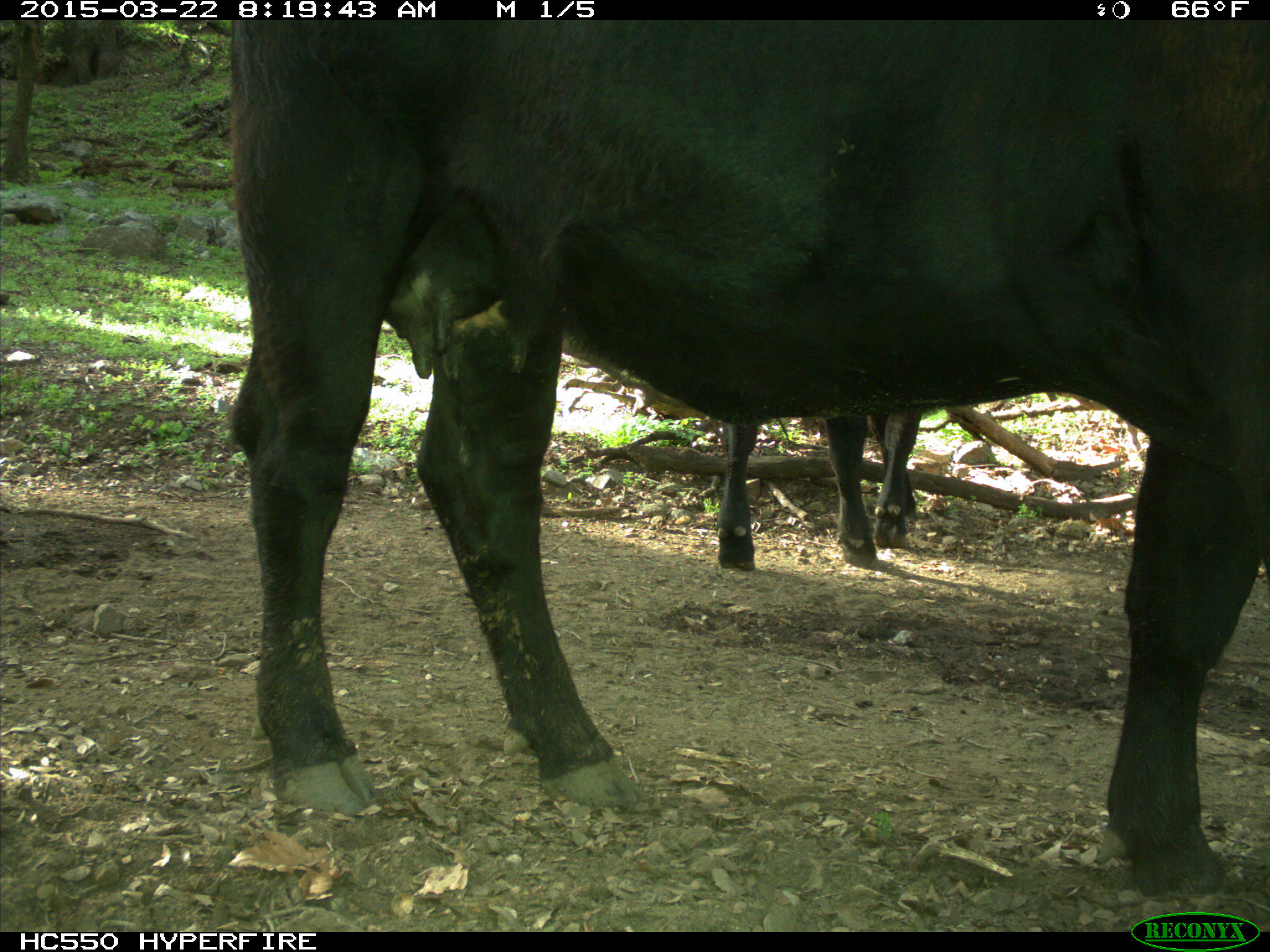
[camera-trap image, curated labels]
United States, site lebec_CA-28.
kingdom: Animalia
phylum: Chordata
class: Mammalia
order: Artiodactyla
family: Bovidae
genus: Bos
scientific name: Bos taurus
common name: domestic cow